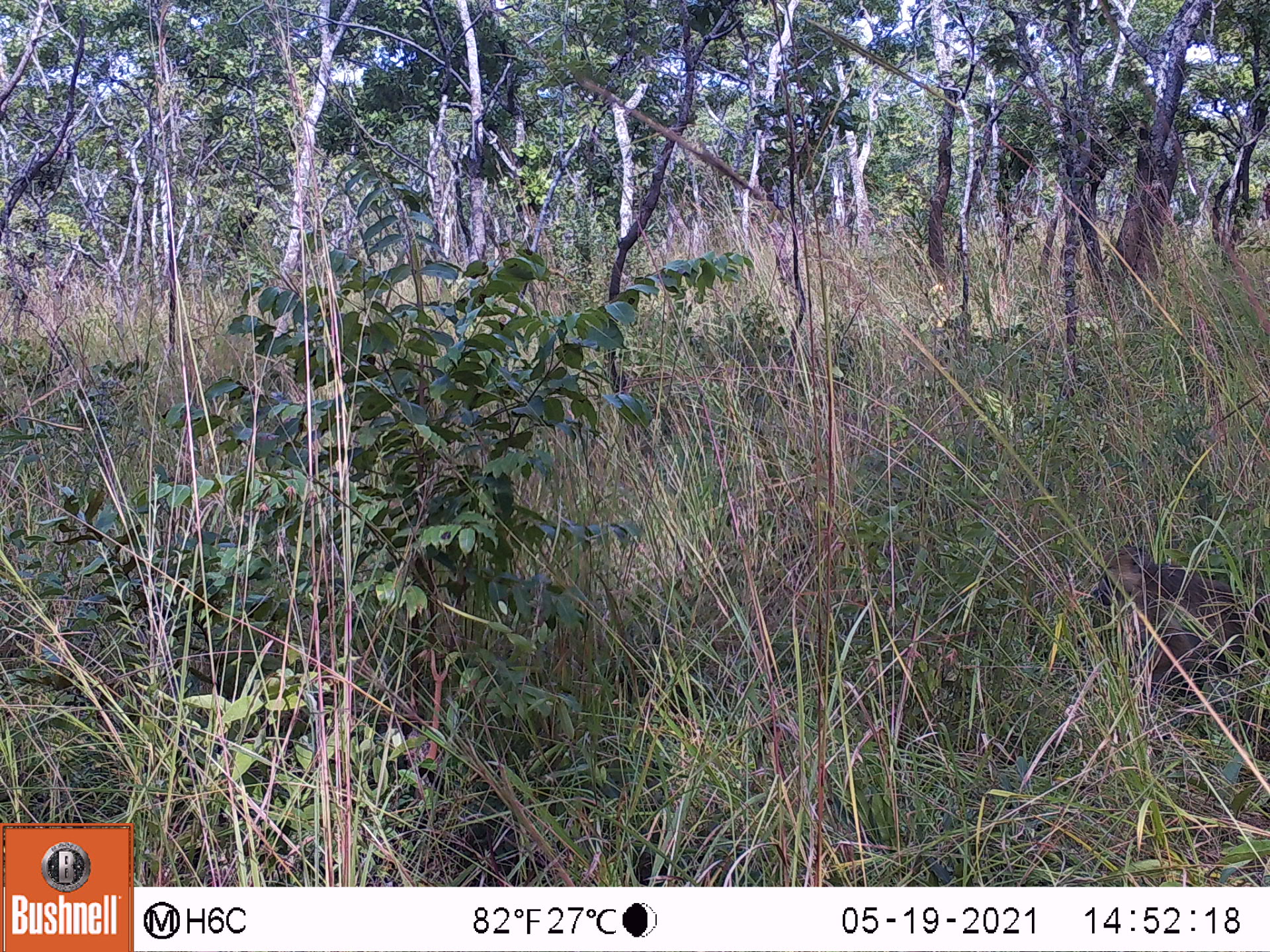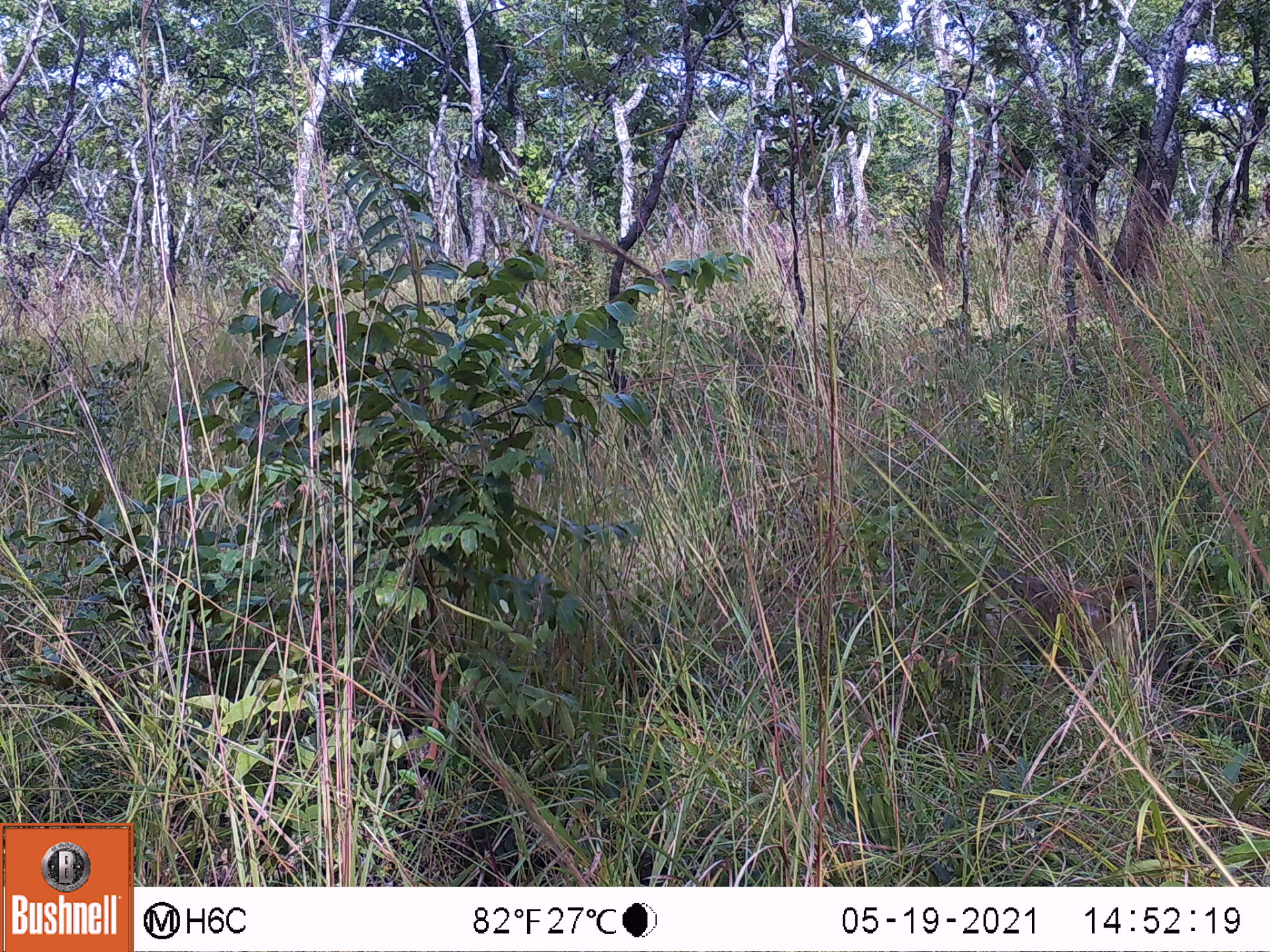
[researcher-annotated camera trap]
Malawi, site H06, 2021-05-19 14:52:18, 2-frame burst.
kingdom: Animalia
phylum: Chordata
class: Mammalia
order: Primates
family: Cercopithecidae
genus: Papio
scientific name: Papio cynocephalus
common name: yellow baboon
Yellow baboon (Papio cynocephalus), count 1.